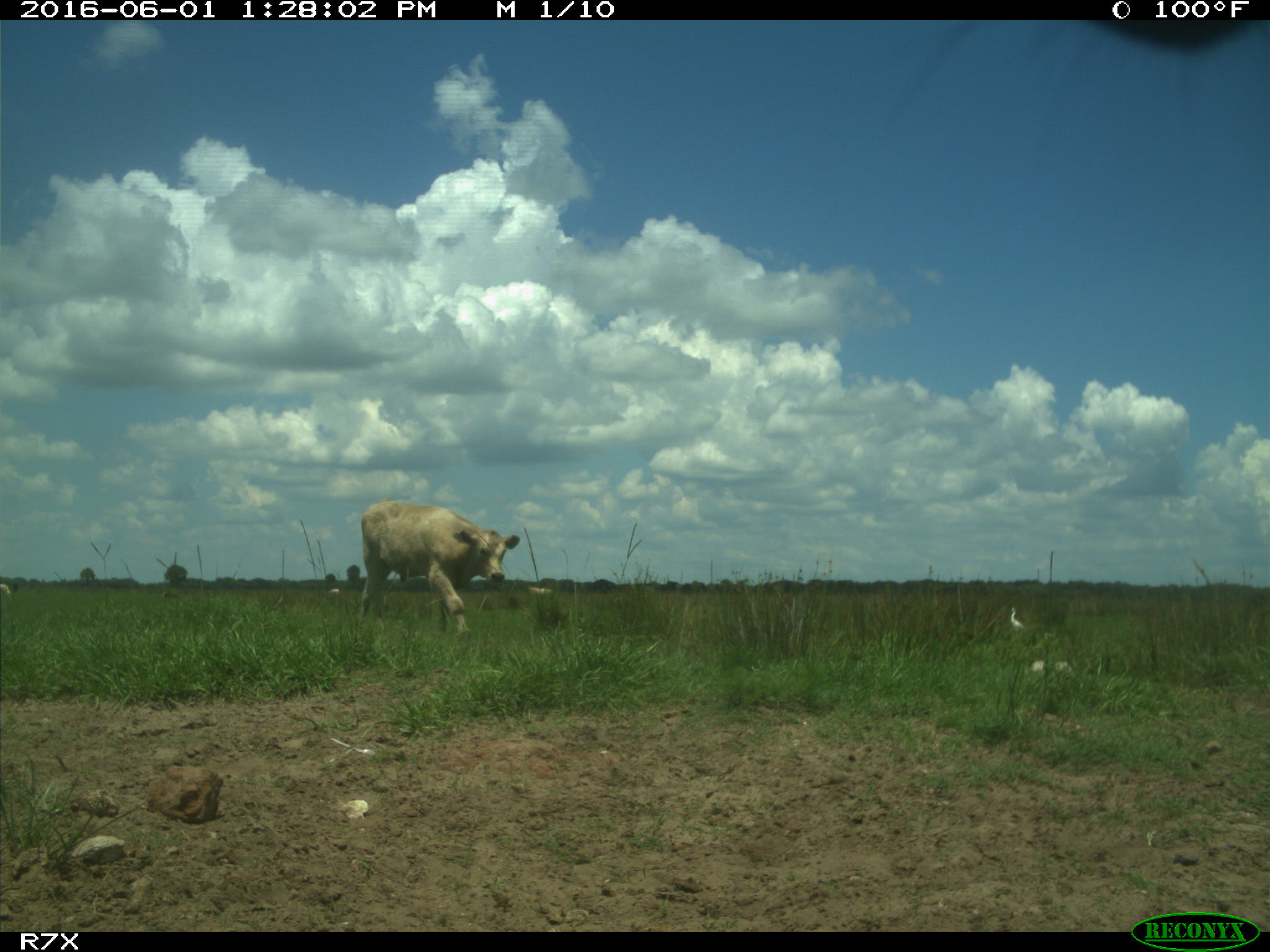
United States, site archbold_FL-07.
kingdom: Animalia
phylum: Chordata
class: Mammalia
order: Artiodactyla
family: Bovidae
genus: Bos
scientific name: Bos taurus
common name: domestic cow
Bos taurus (domestic cow).